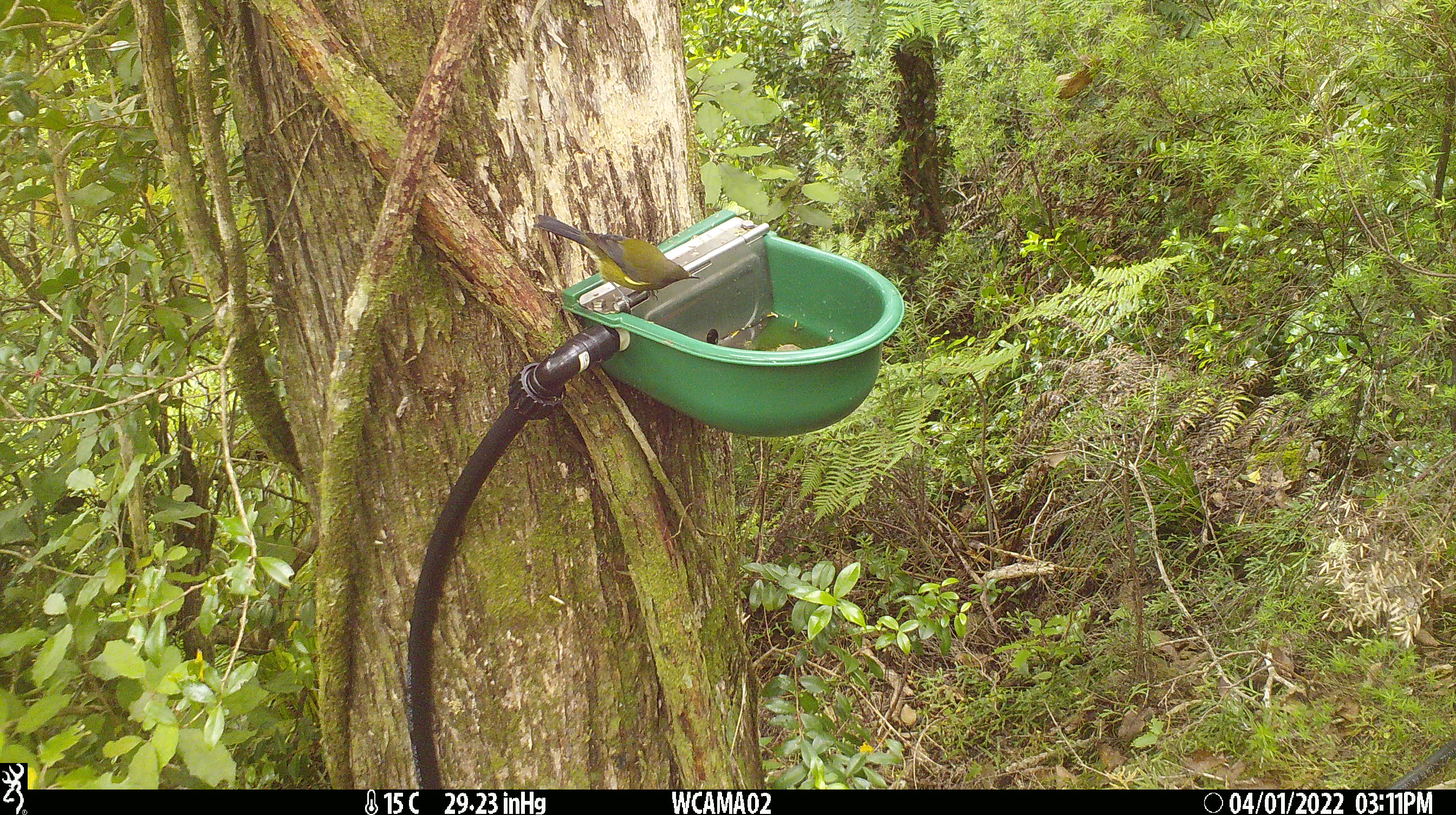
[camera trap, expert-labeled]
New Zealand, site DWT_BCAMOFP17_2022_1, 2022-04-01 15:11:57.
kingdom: Animalia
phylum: Chordata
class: Aves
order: Passeriformes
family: Meliphagidae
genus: Anthornis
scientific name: Anthornis melanura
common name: new zealand bellbird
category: bellbird